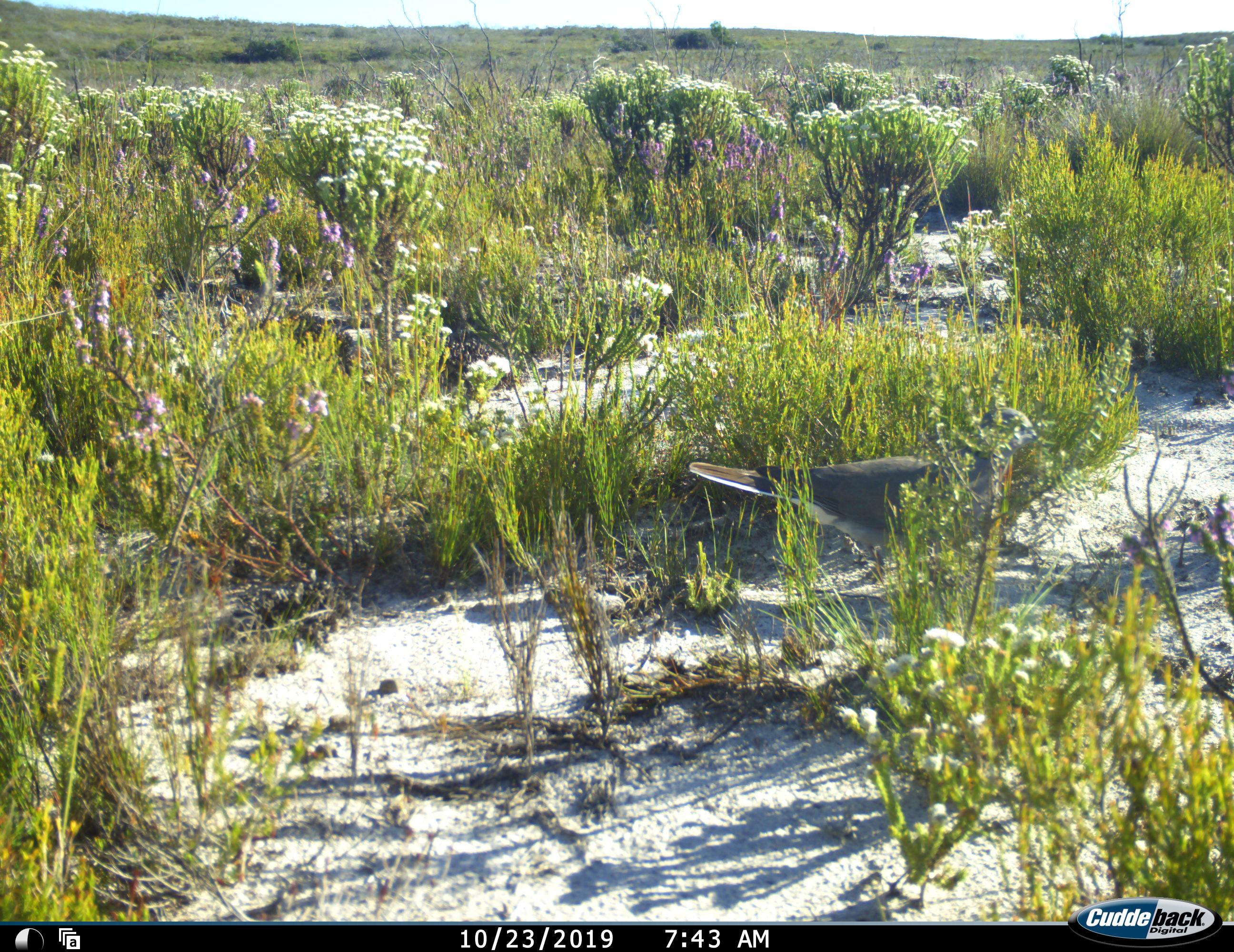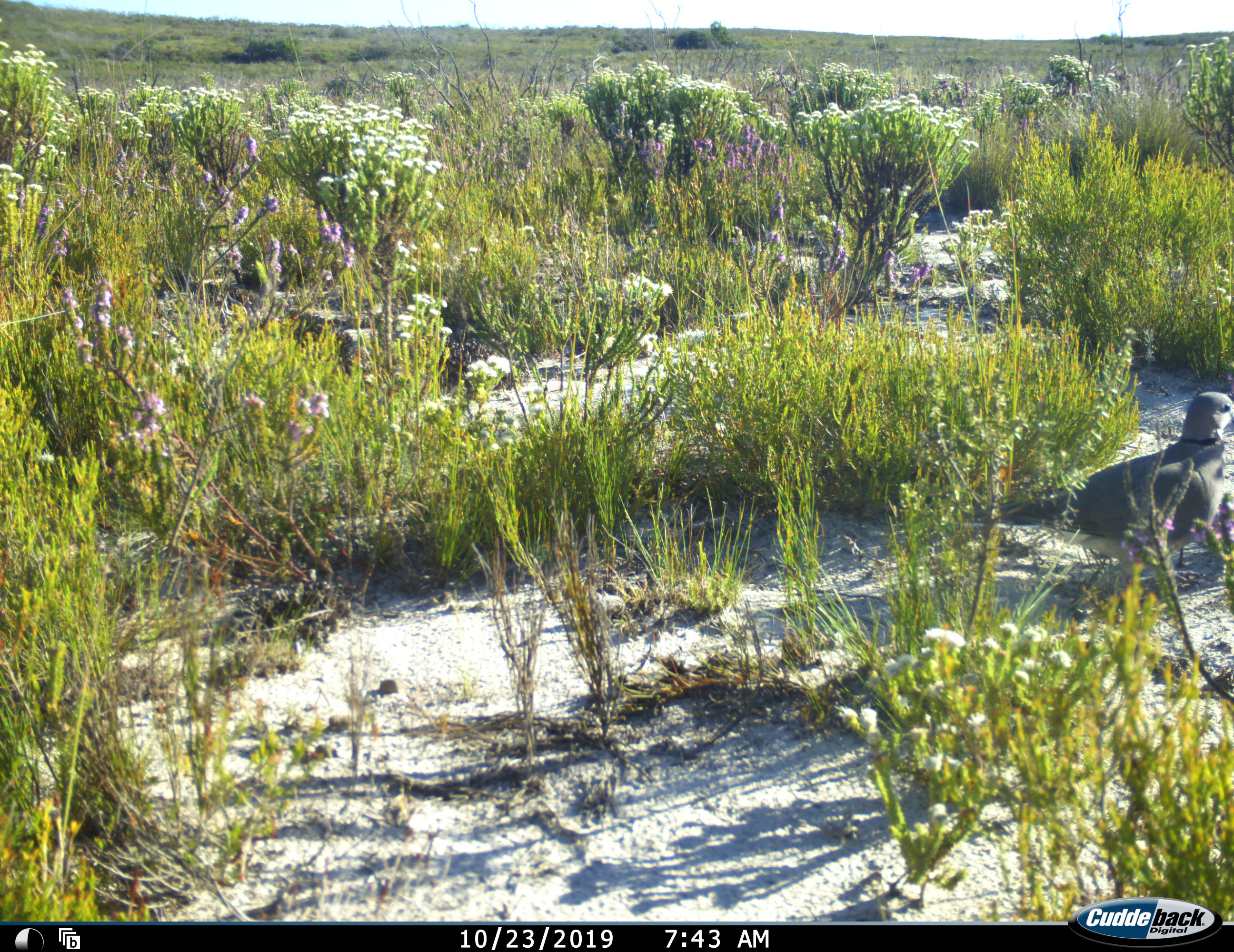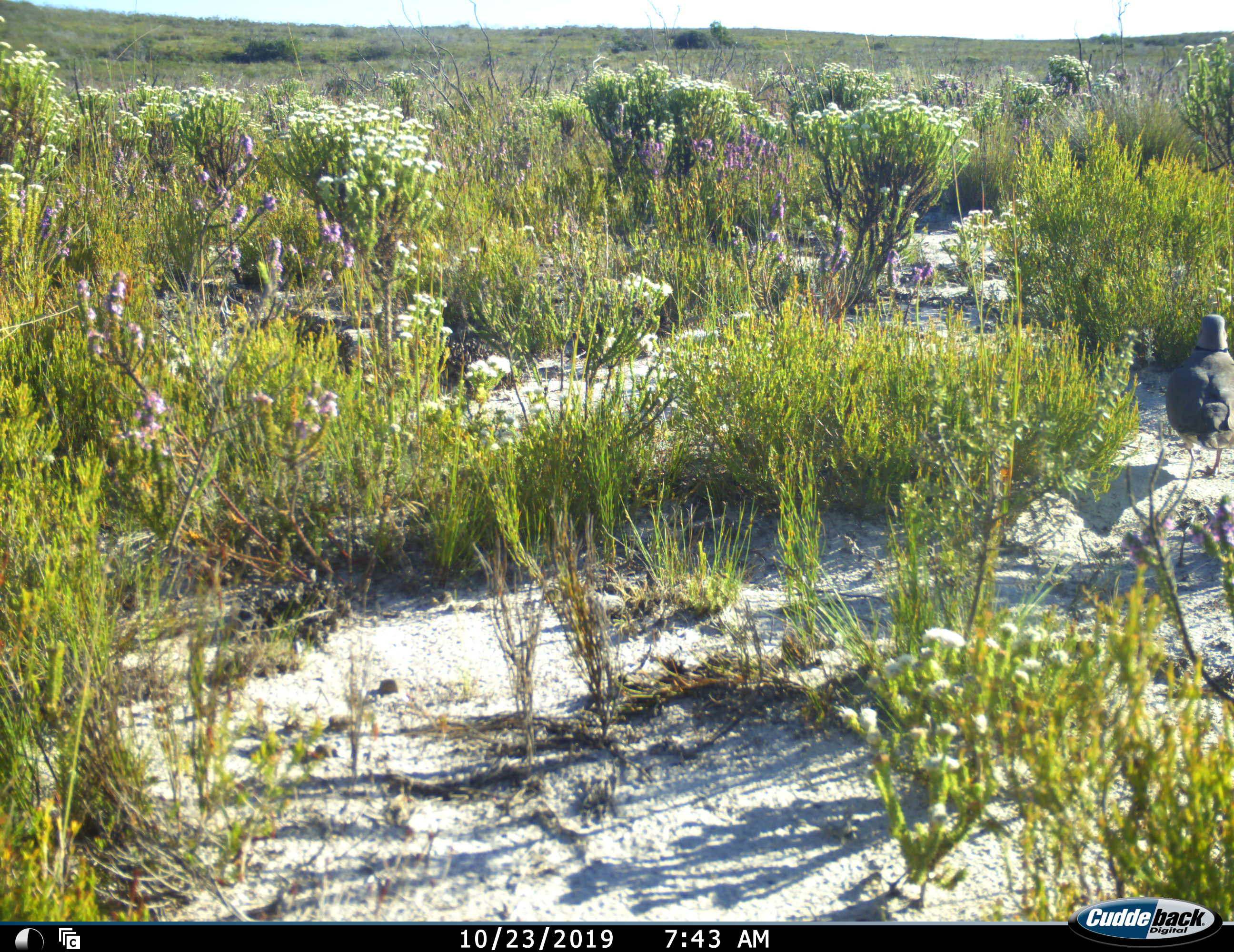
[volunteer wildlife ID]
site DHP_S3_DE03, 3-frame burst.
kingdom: Animalia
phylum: Chordata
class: Aves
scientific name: Aves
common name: bird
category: birdother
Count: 1.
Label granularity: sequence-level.